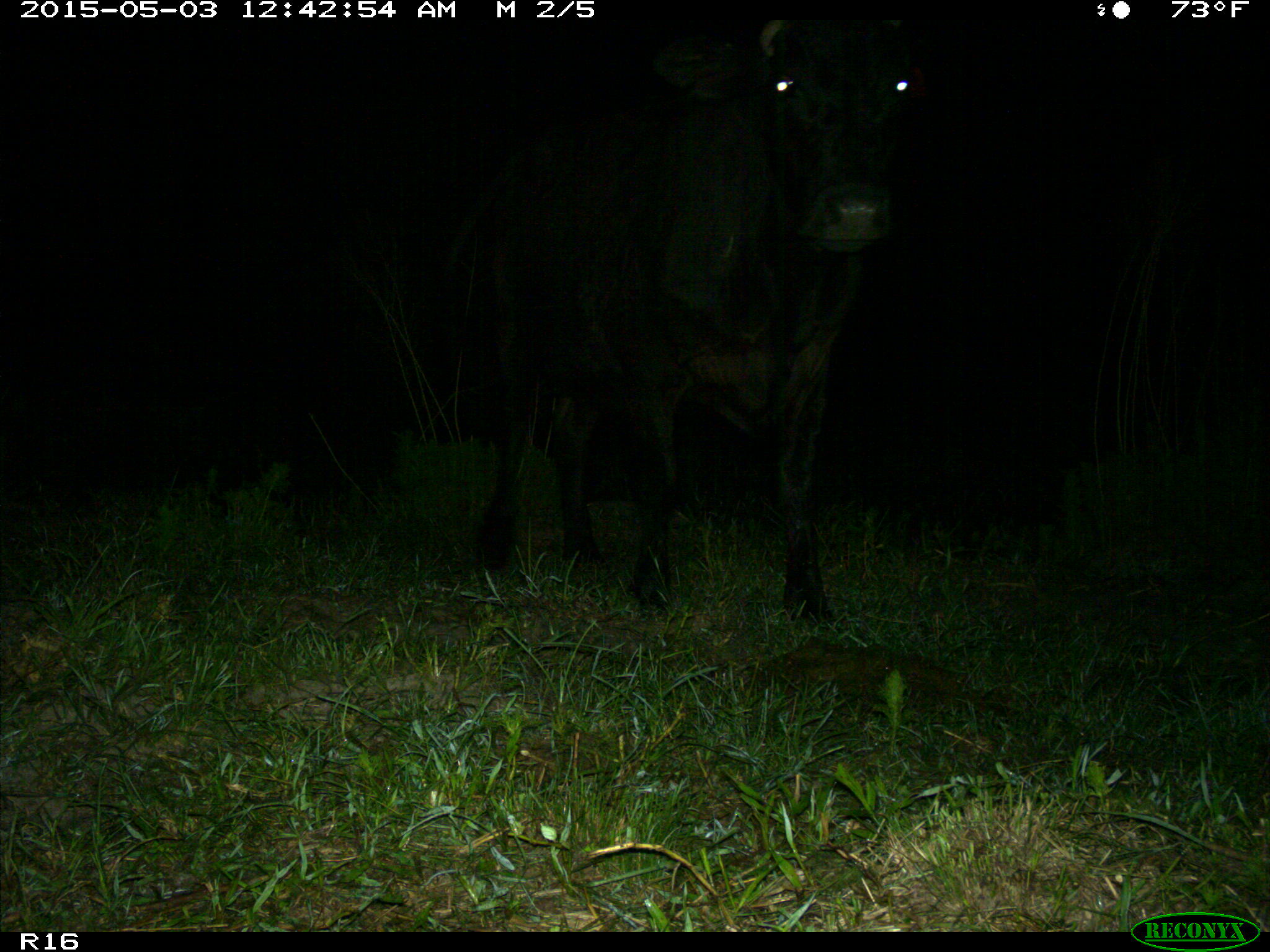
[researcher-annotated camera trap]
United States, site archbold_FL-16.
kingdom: Animalia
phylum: Chordata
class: Mammalia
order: Artiodactyla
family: Bovidae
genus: Bos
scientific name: Bos taurus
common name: domestic cow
Bos taurus (domestic cow).